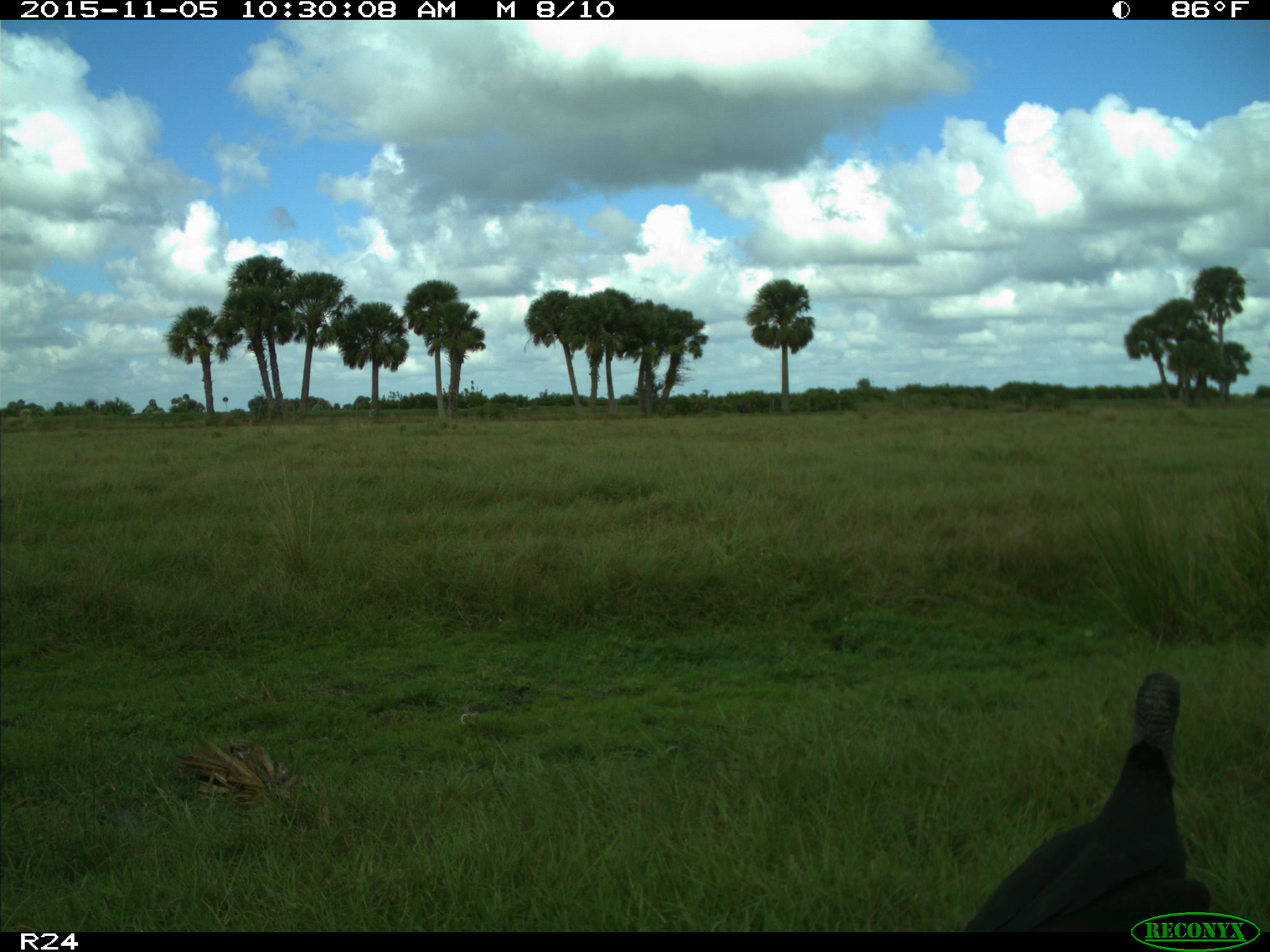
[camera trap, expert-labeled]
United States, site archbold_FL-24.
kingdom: Animalia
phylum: Chordata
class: Aves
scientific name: Aves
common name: birds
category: unidentified bird